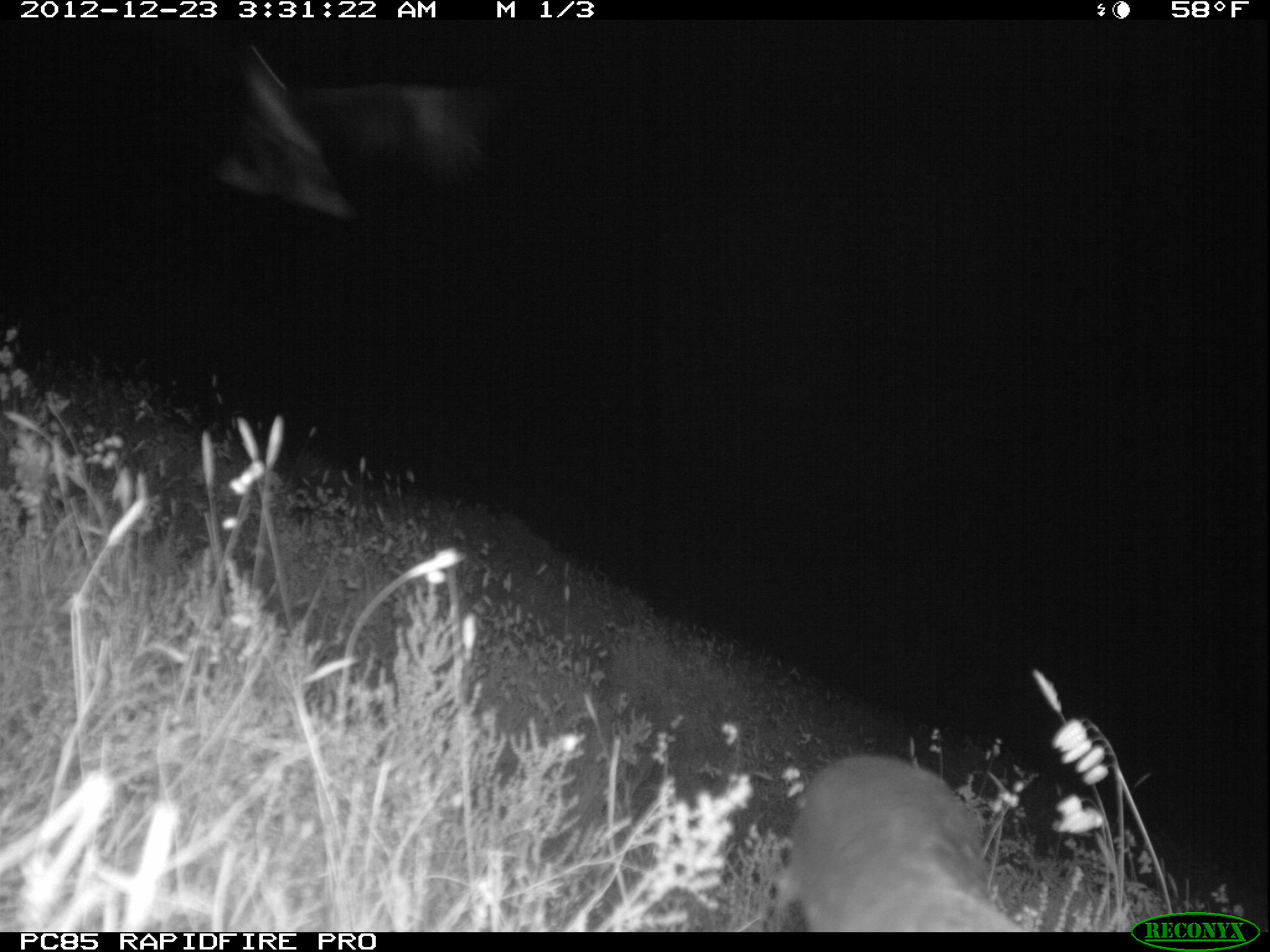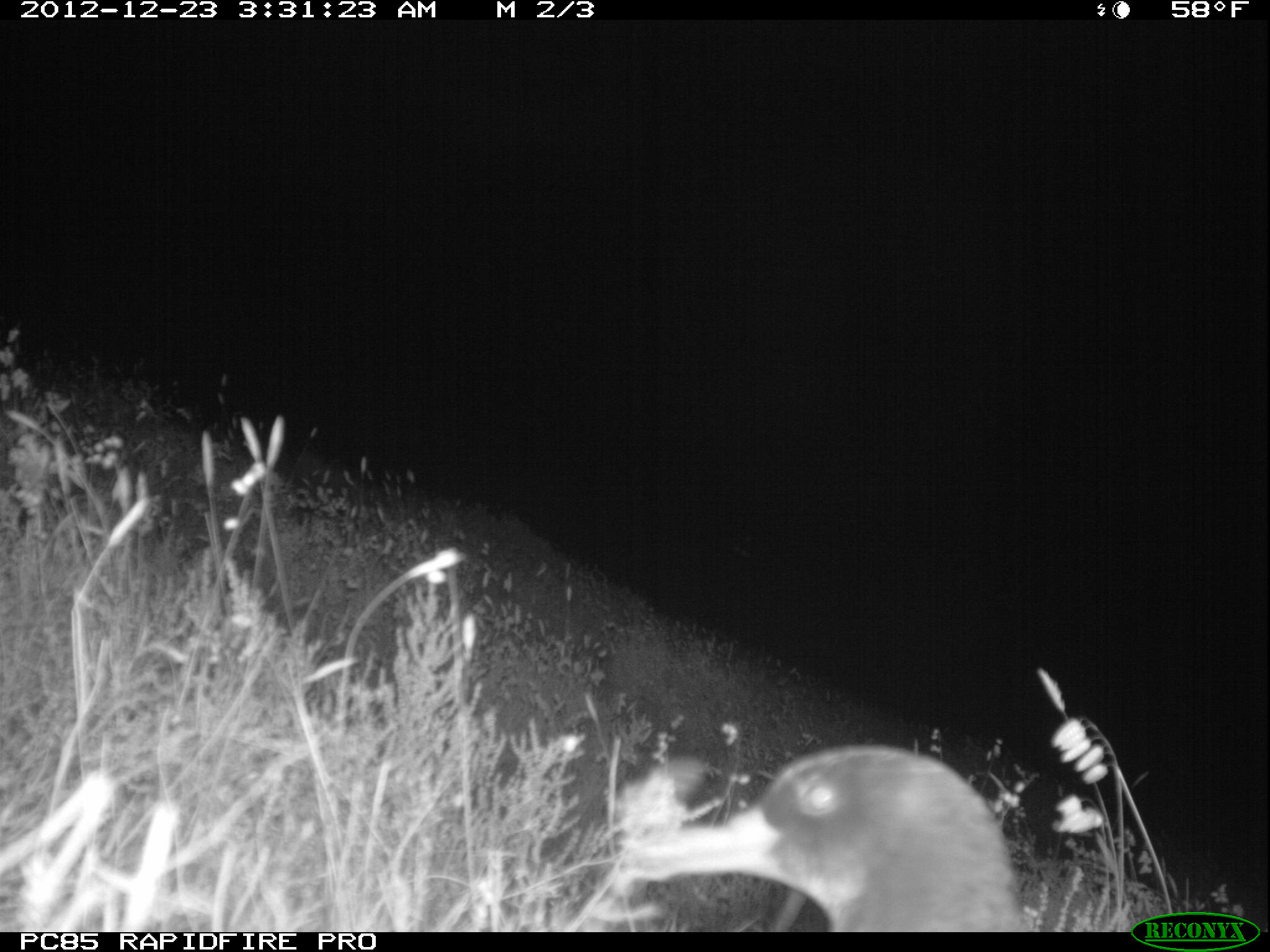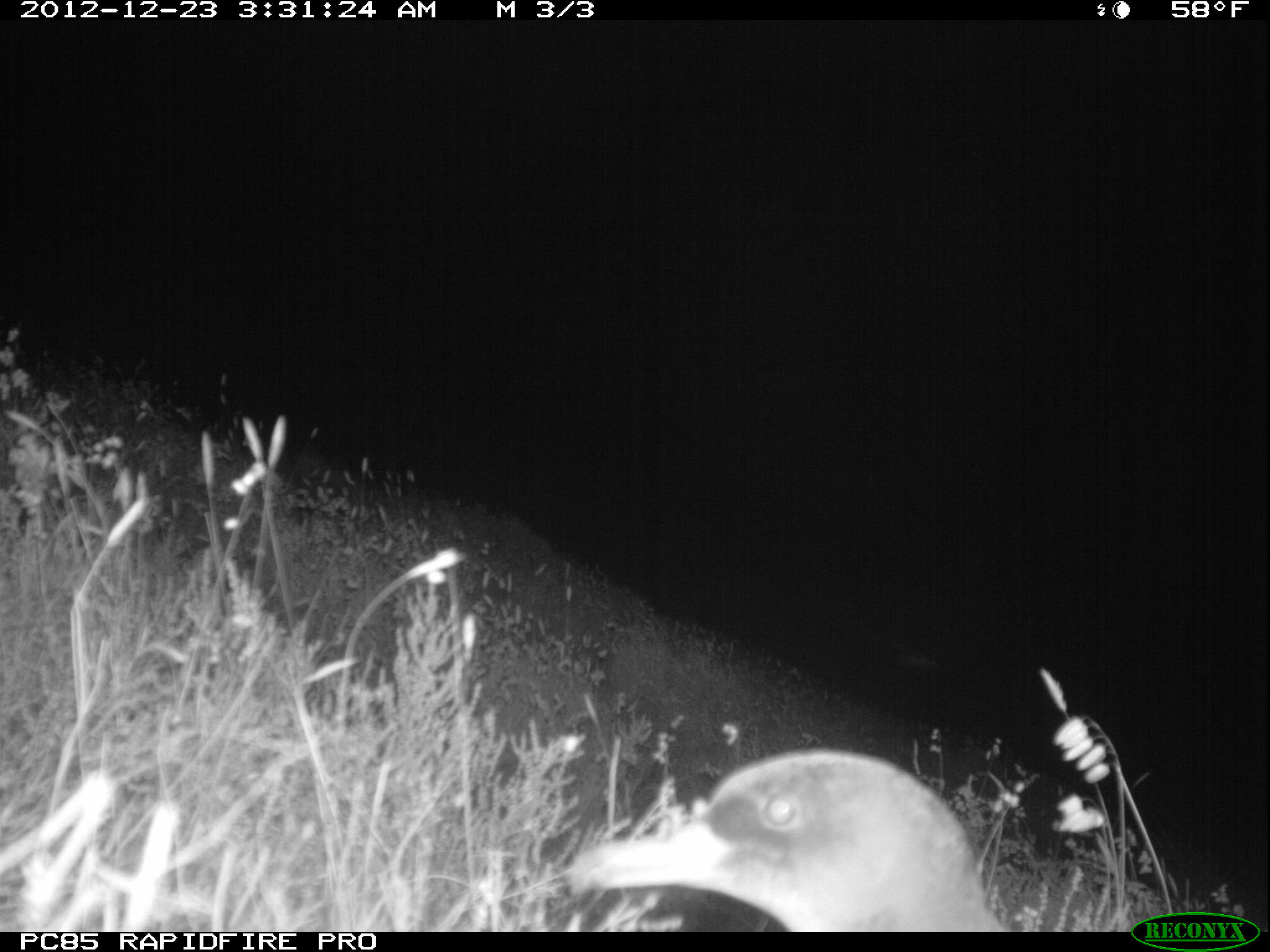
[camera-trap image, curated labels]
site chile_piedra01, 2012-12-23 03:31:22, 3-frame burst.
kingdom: Animalia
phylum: Chordata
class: Aves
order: Procellariiformes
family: Procellariidae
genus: Calonectris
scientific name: Calonectris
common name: shearwater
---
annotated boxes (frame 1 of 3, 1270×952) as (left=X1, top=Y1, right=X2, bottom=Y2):
shearwater: (left=773, top=754, right=1018, bottom=933)
unknown: (left=205, top=41, right=500, bottom=228)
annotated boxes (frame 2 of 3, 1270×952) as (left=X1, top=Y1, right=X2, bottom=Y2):
shearwater: (left=608, top=744, right=1029, bottom=933)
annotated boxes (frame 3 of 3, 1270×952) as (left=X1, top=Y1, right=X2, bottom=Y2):
shearwater: (left=551, top=748, right=1010, bottom=933)